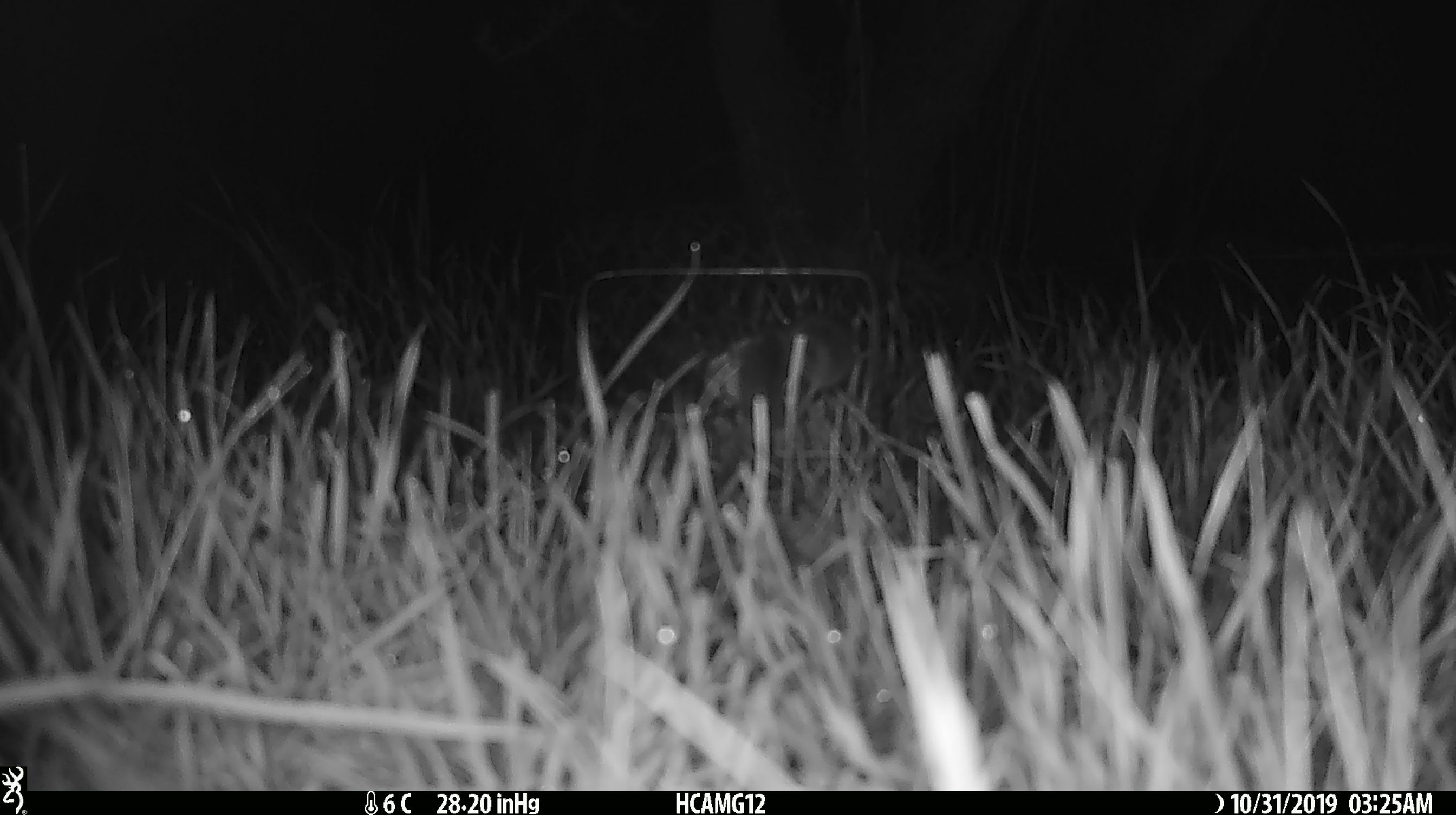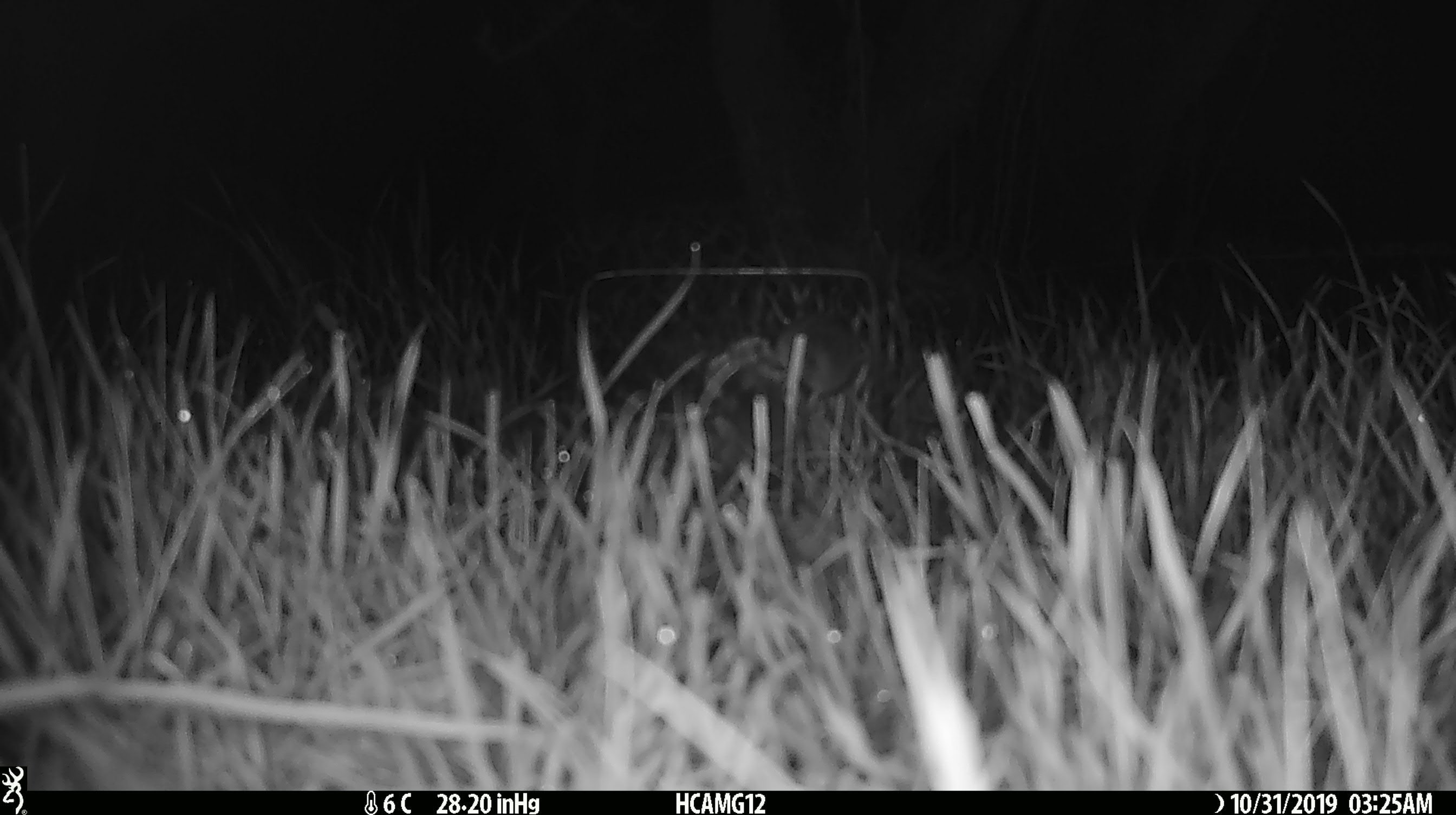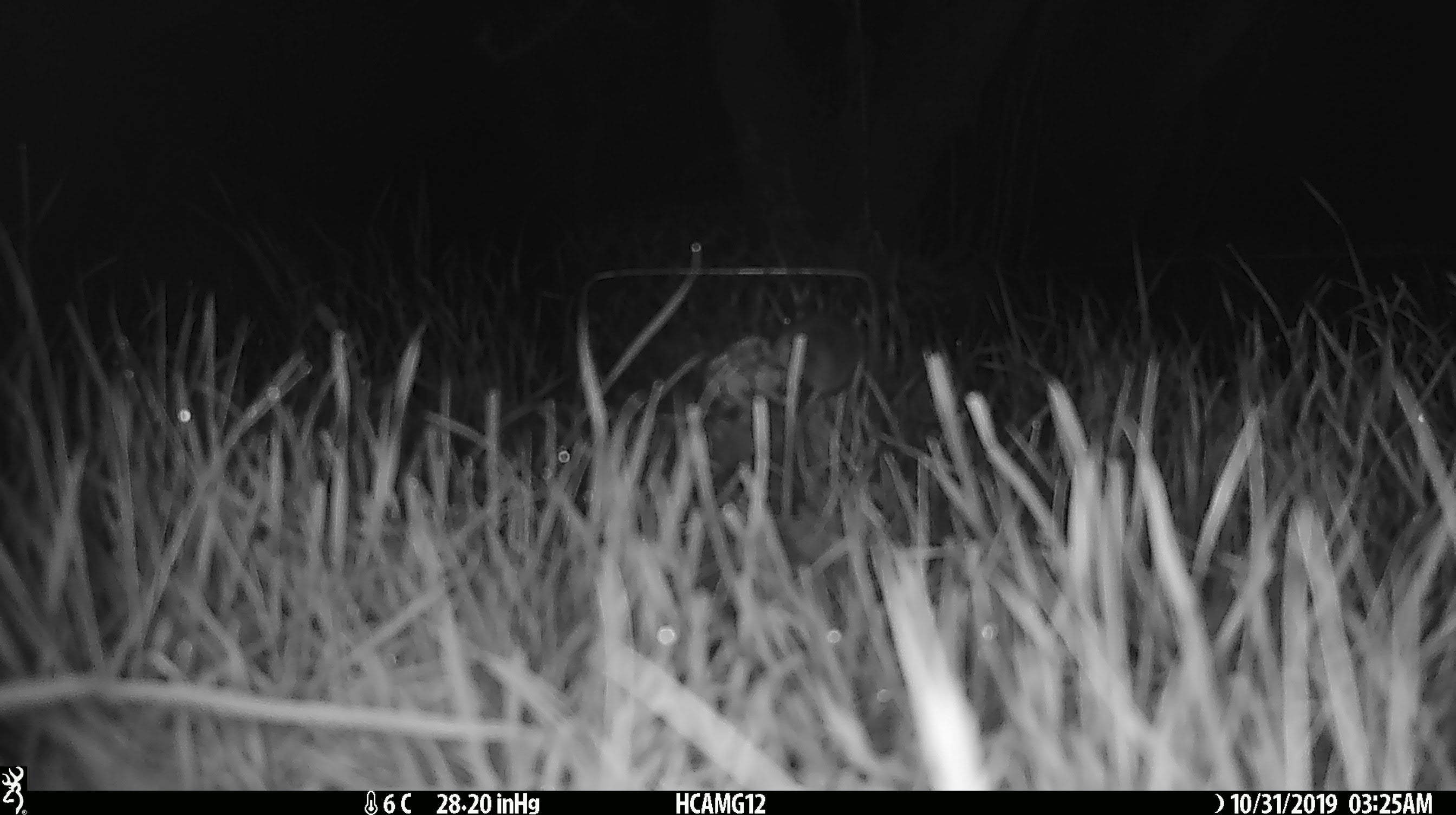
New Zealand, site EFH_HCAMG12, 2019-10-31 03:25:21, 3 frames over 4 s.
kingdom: Animalia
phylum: Chordata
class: Mammalia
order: Rodentia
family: Muridae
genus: Mus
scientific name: Mus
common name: mouse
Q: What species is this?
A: Mouse (Mus).